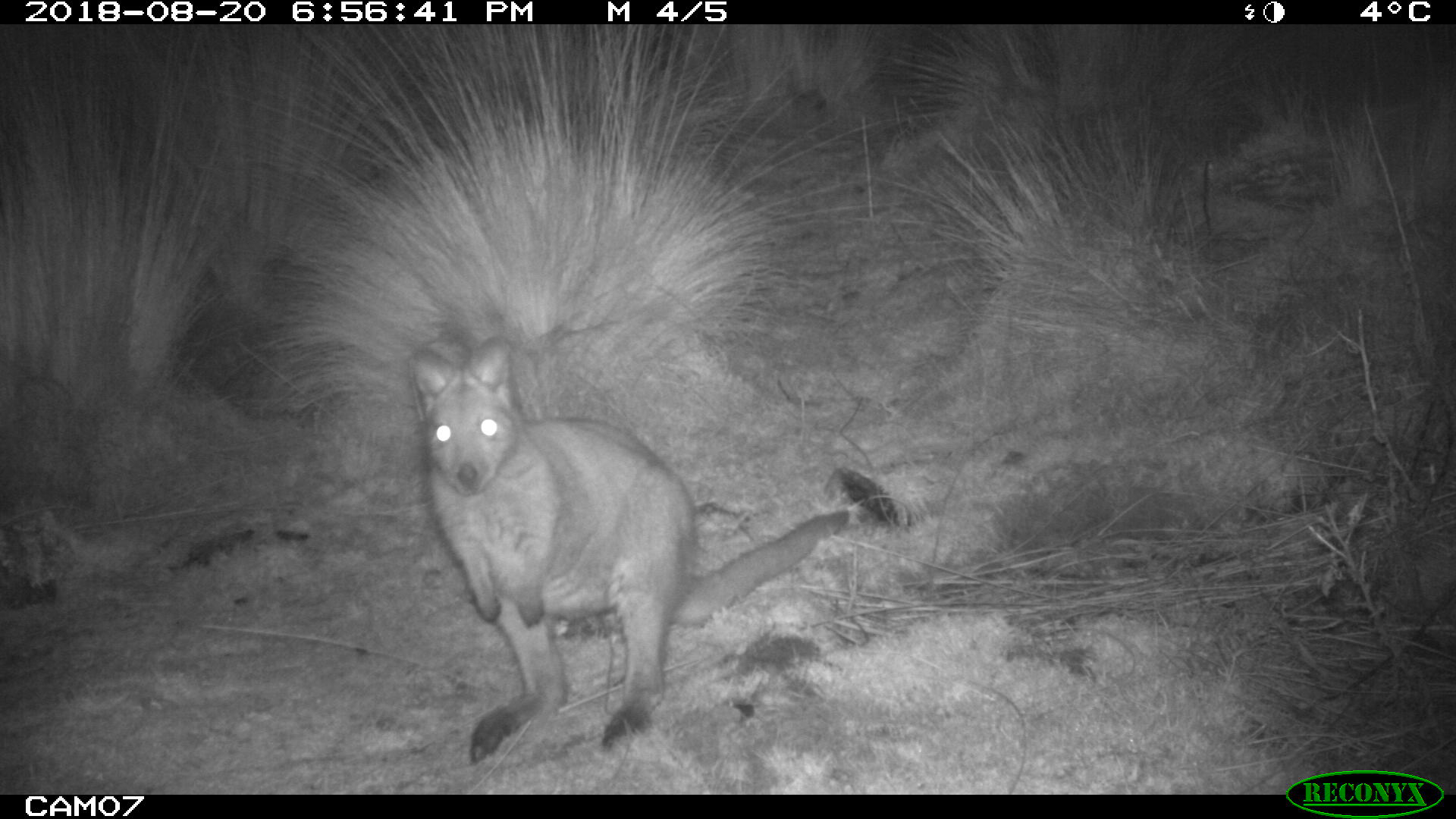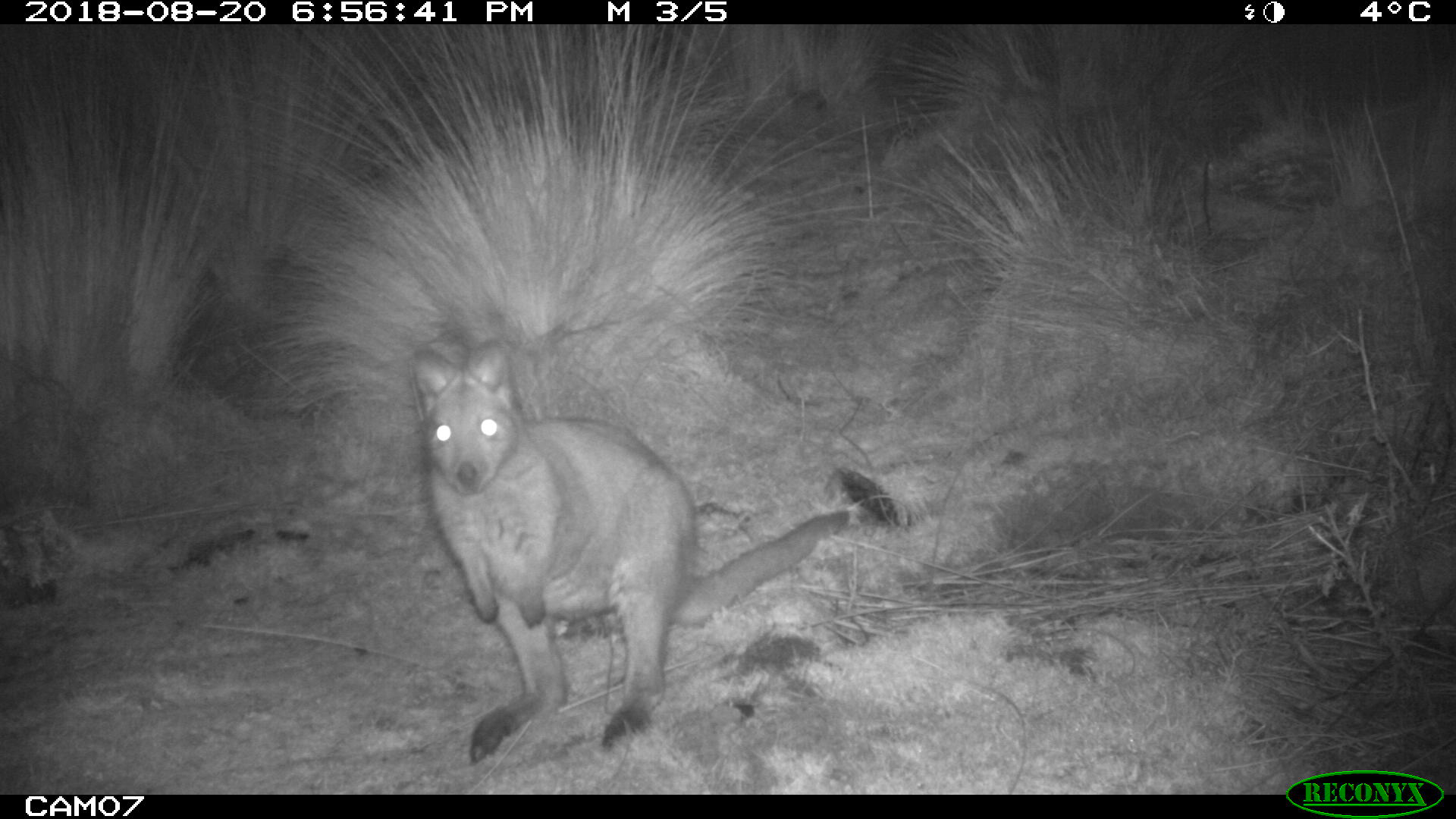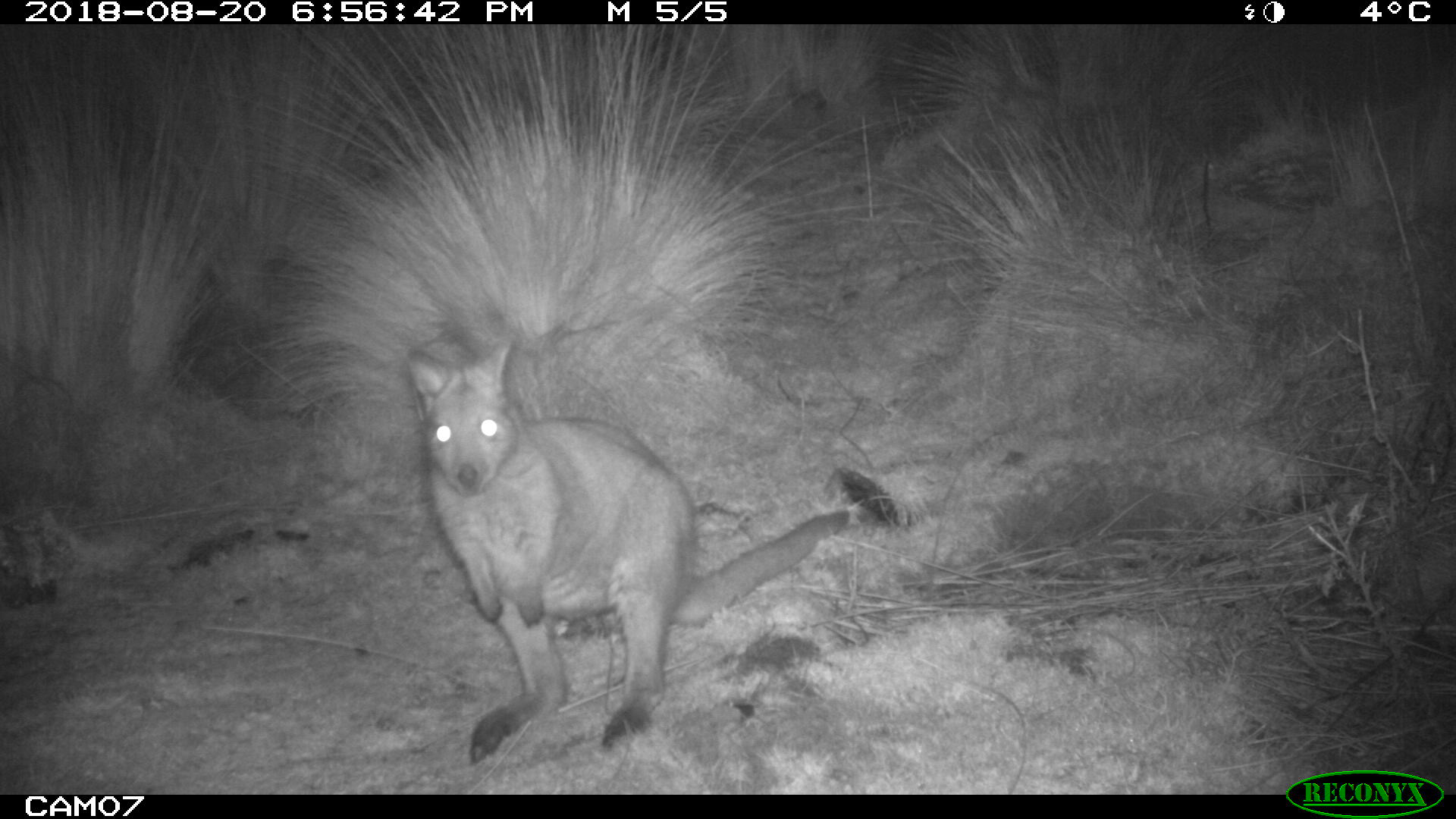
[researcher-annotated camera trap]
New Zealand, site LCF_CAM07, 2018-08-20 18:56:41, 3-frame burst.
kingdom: Animalia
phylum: Chordata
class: Mammalia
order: Diprotodontia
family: Macropodidae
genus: Notamacropus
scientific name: Notamacropus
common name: wallaby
Wallaby (Notamacropus).